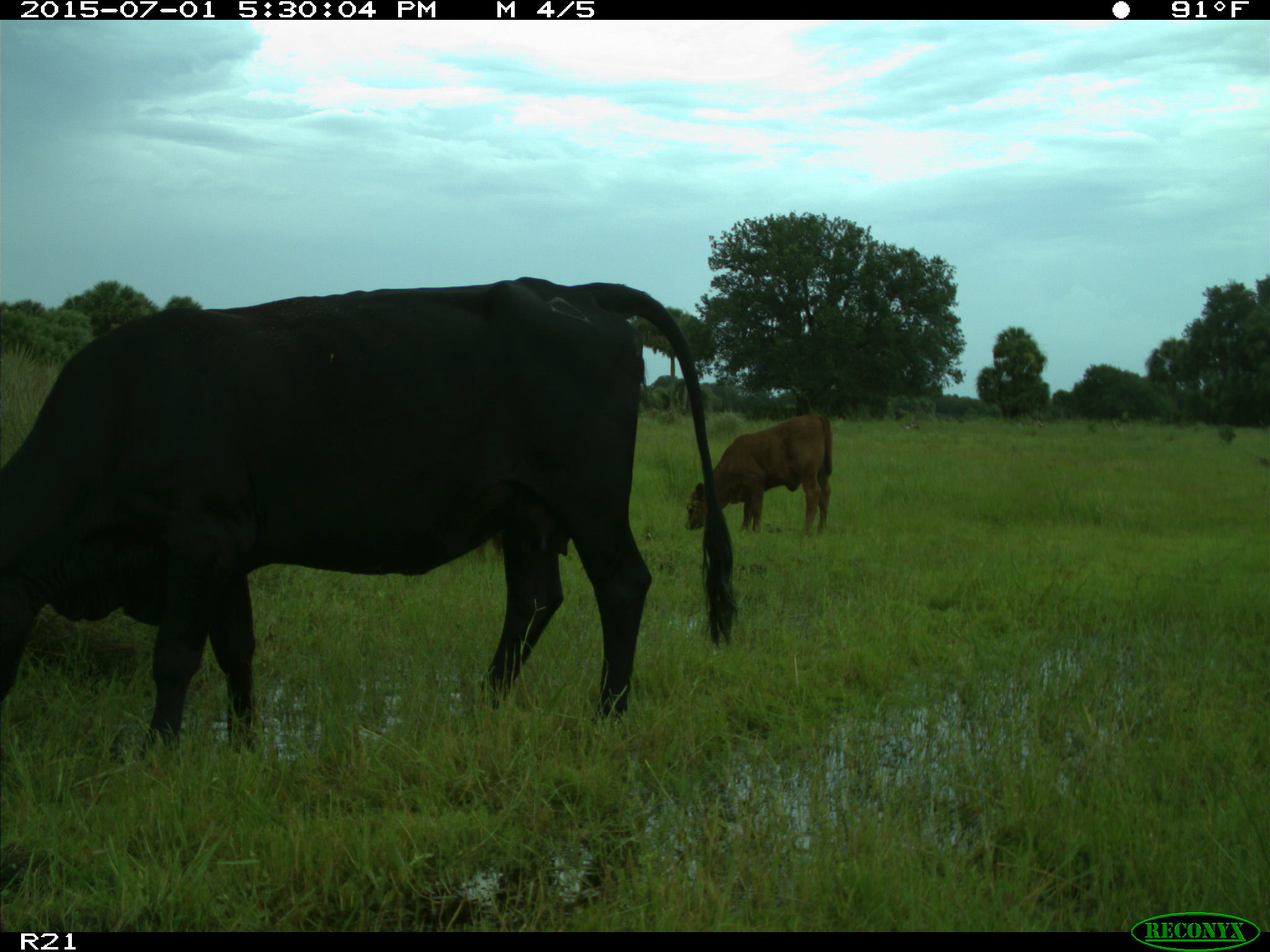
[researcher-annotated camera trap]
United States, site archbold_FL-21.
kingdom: Animalia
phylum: Chordata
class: Mammalia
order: Artiodactyla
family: Bovidae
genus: Bos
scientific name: Bos taurus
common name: domestic cow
Bos taurus (domestic cow).